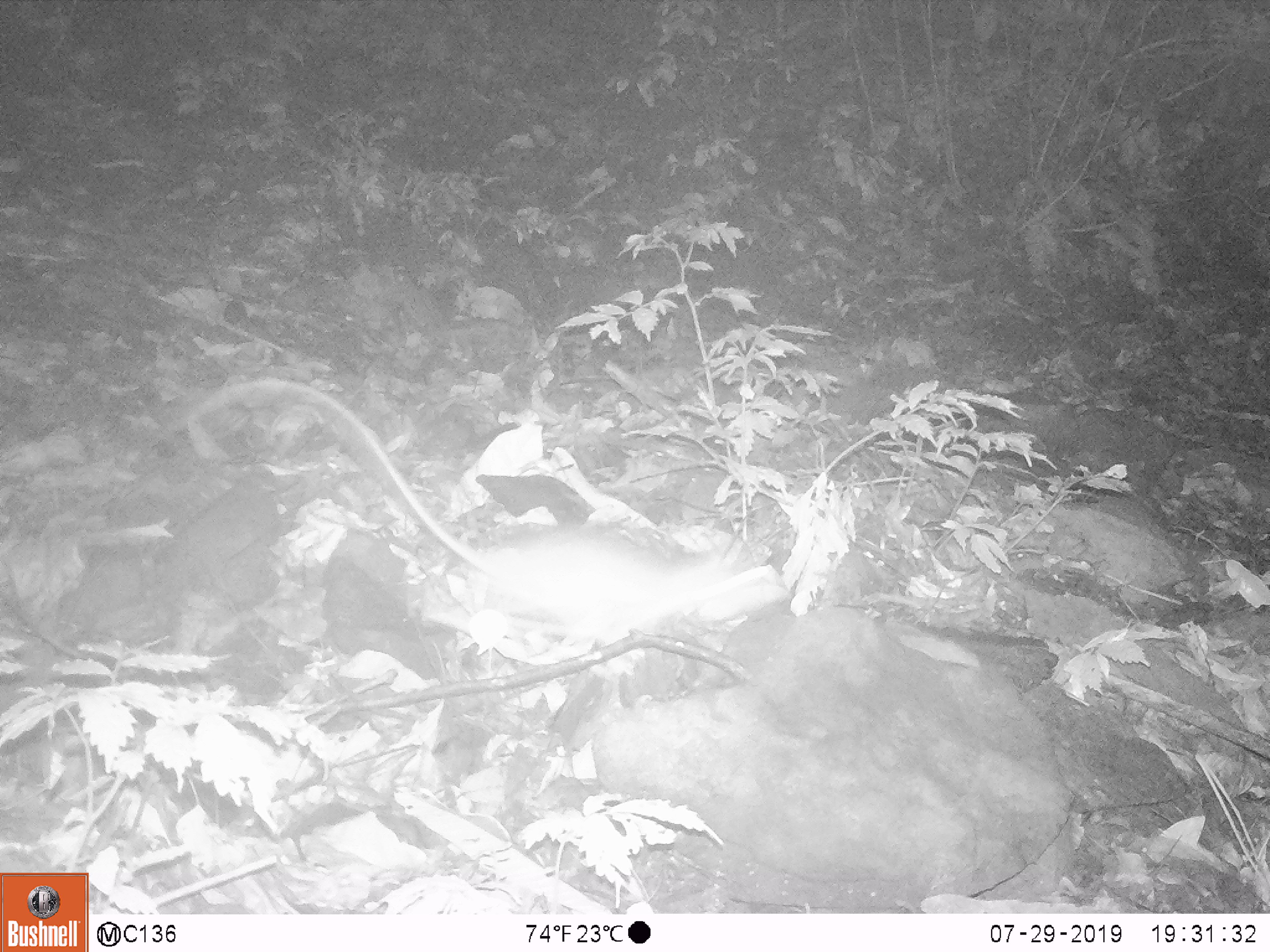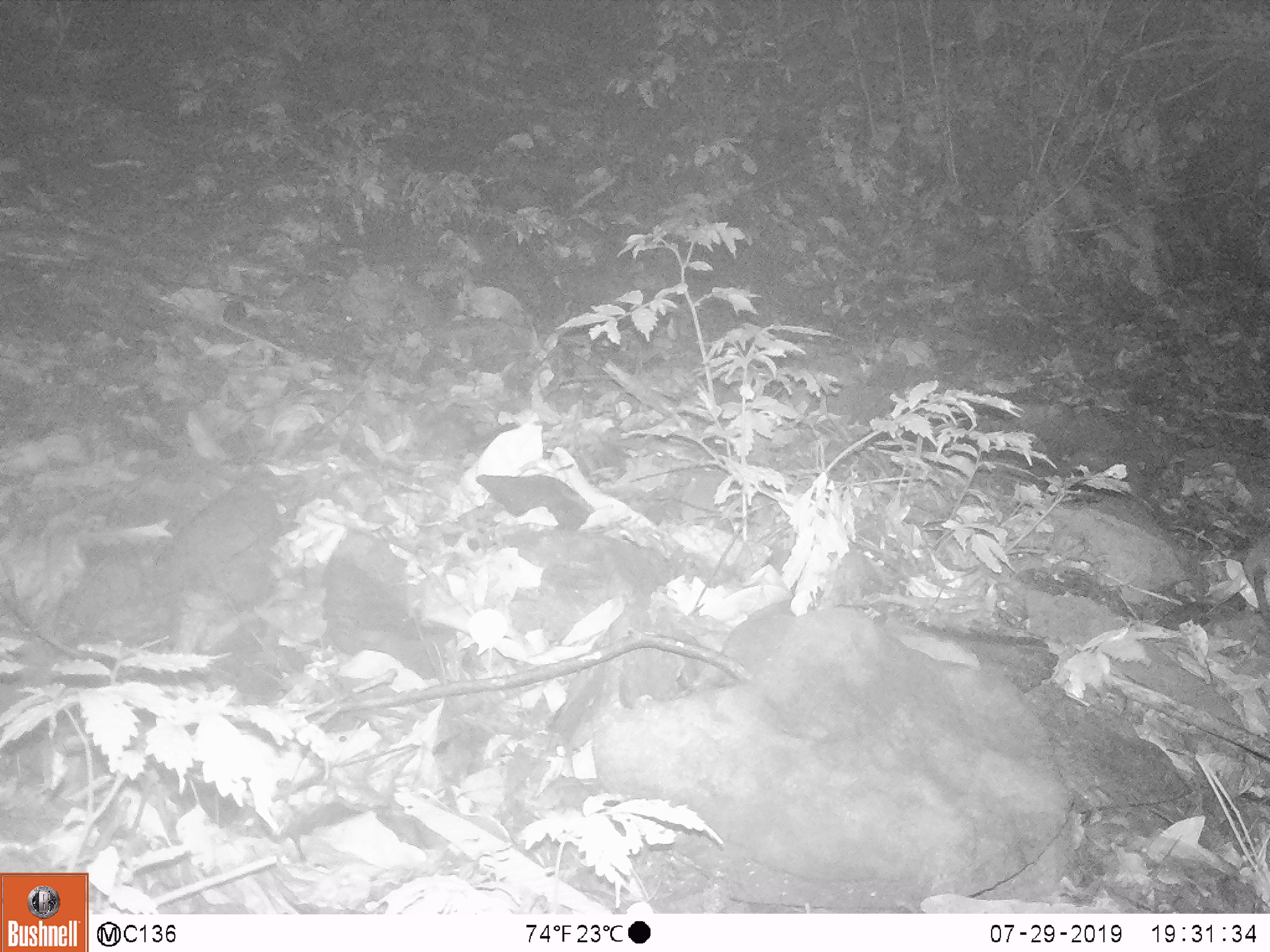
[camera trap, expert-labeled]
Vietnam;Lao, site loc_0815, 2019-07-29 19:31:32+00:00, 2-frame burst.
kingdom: Animalia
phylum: Chordata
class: Mammalia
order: Rodentia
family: Muridae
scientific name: Muridae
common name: old-world mice and rats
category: unidentified murid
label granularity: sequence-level